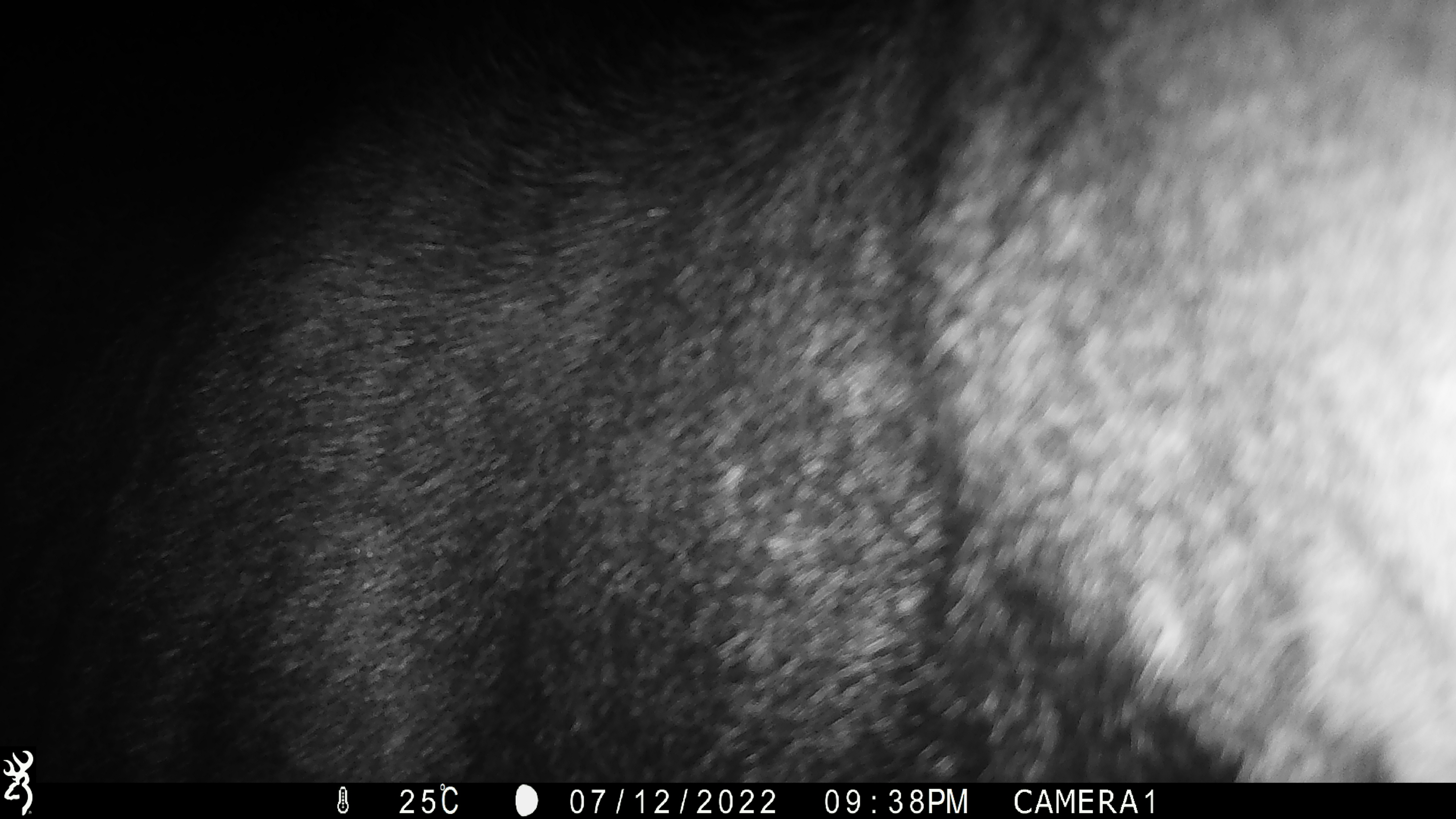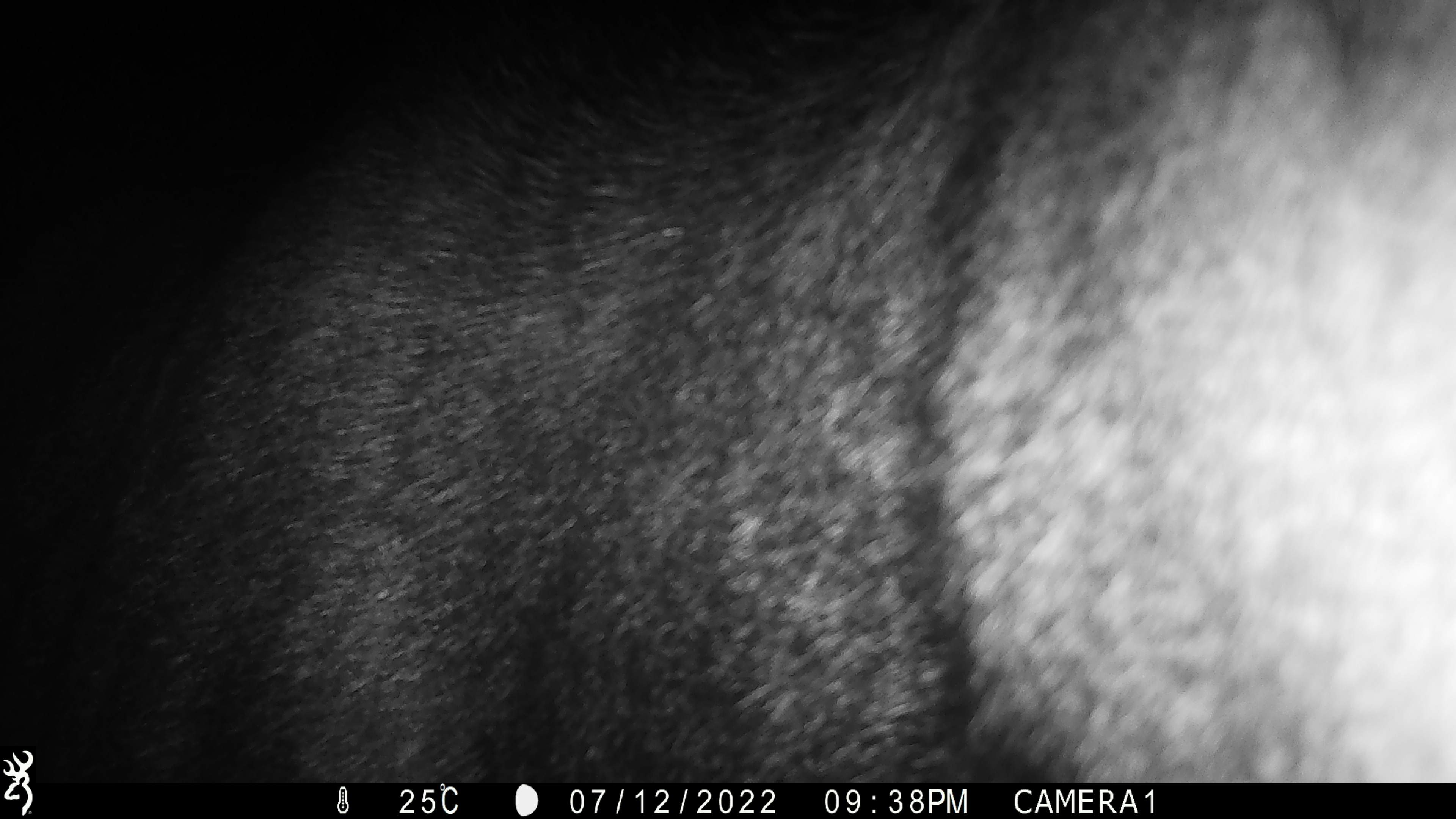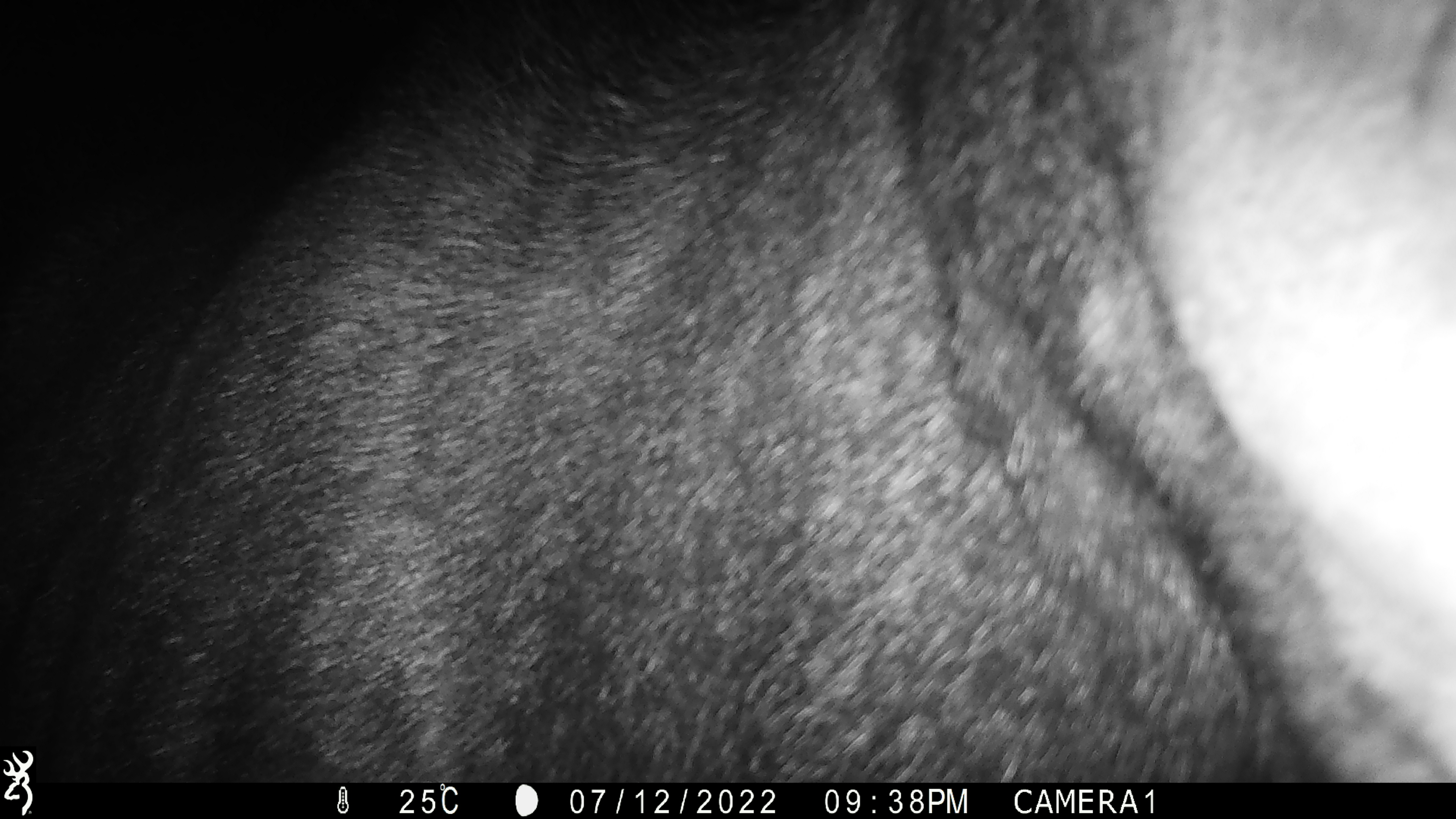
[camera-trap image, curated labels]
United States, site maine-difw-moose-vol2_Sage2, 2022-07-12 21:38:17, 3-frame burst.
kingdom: Animalia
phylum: Chordata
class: Mammalia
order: Artiodactyla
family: Cervidae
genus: Alces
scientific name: Alces alces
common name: moose